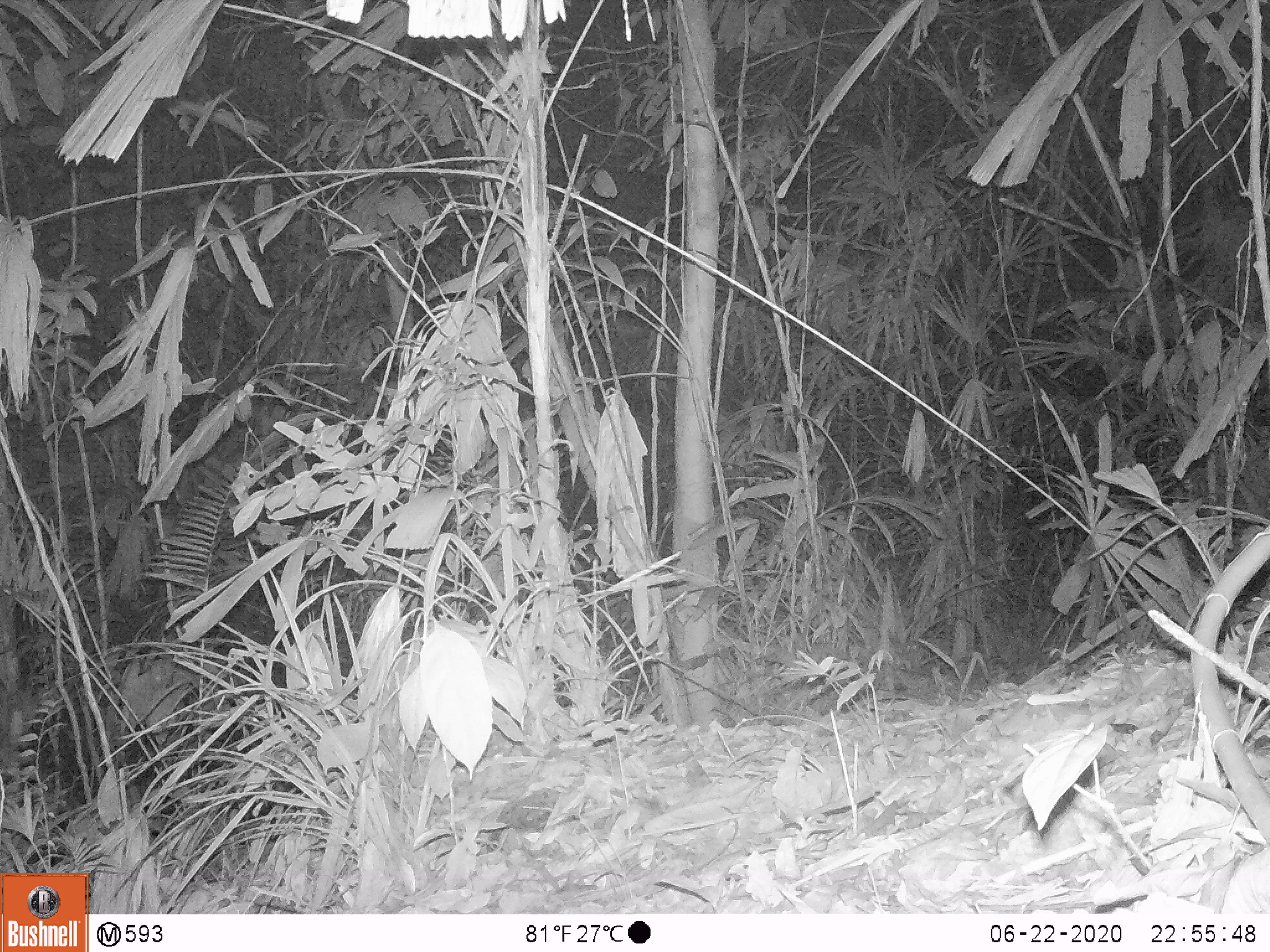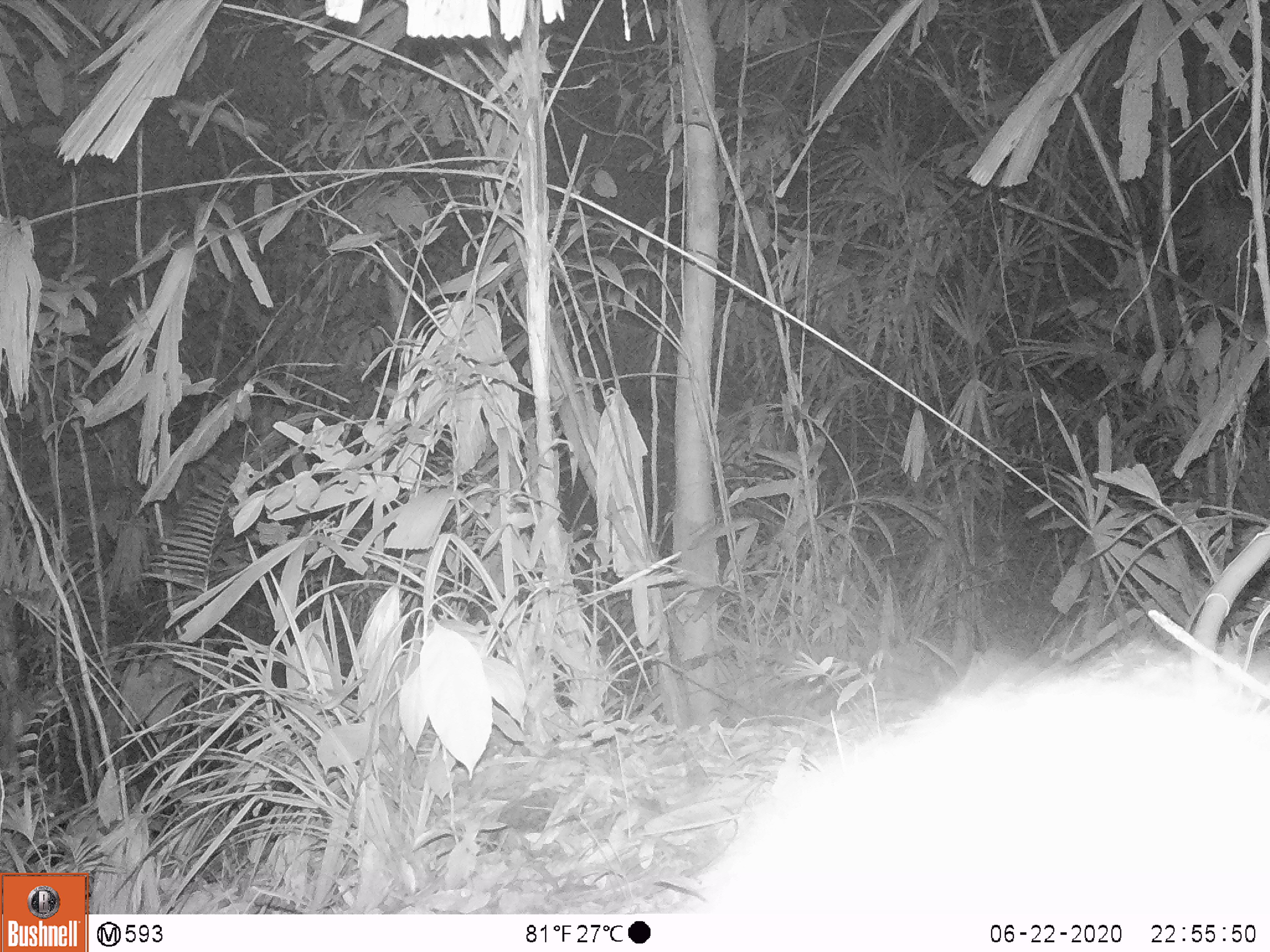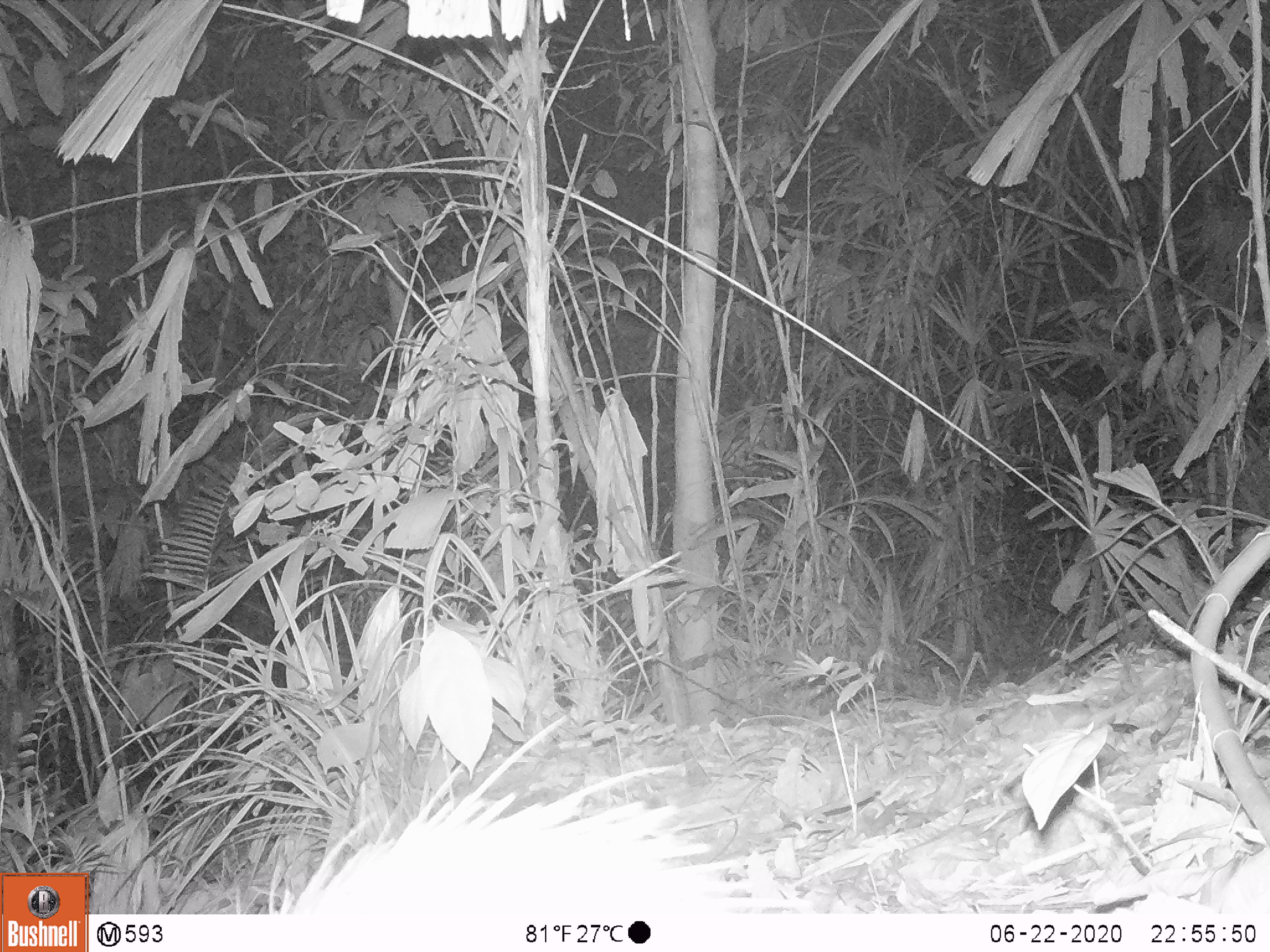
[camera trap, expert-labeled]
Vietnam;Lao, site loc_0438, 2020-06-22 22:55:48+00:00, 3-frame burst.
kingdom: Animalia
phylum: Chordata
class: Mammalia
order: Rodentia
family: Hystricidae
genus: Atherurus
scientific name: Atherurus macrourus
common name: asiatic brush-tailed porcupine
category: asiatic brush tailed porcupine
Asiatic brush tailed porcupine (asiatic brush-tailed porcupine) (Atherurus macrourus). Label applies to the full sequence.